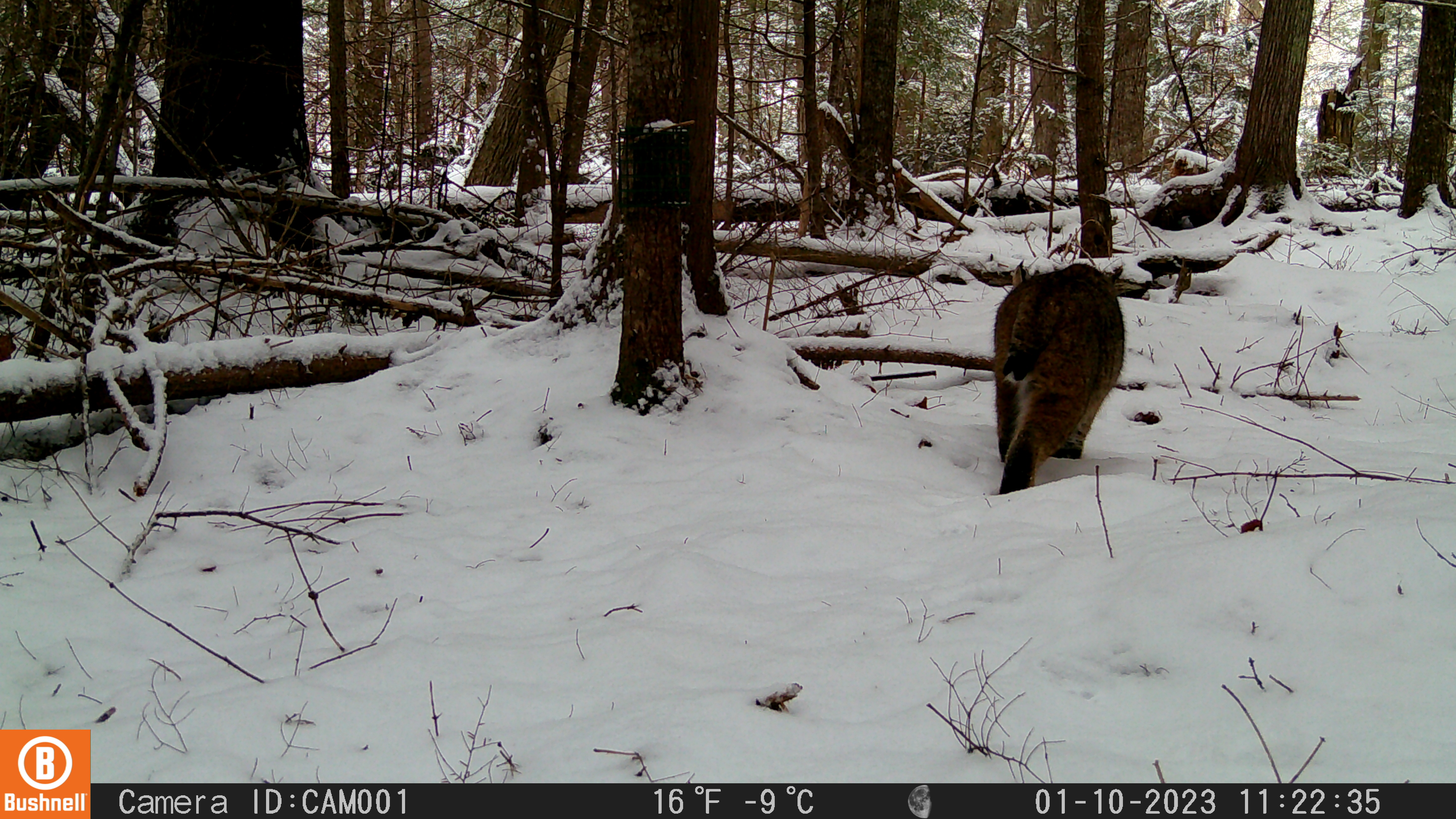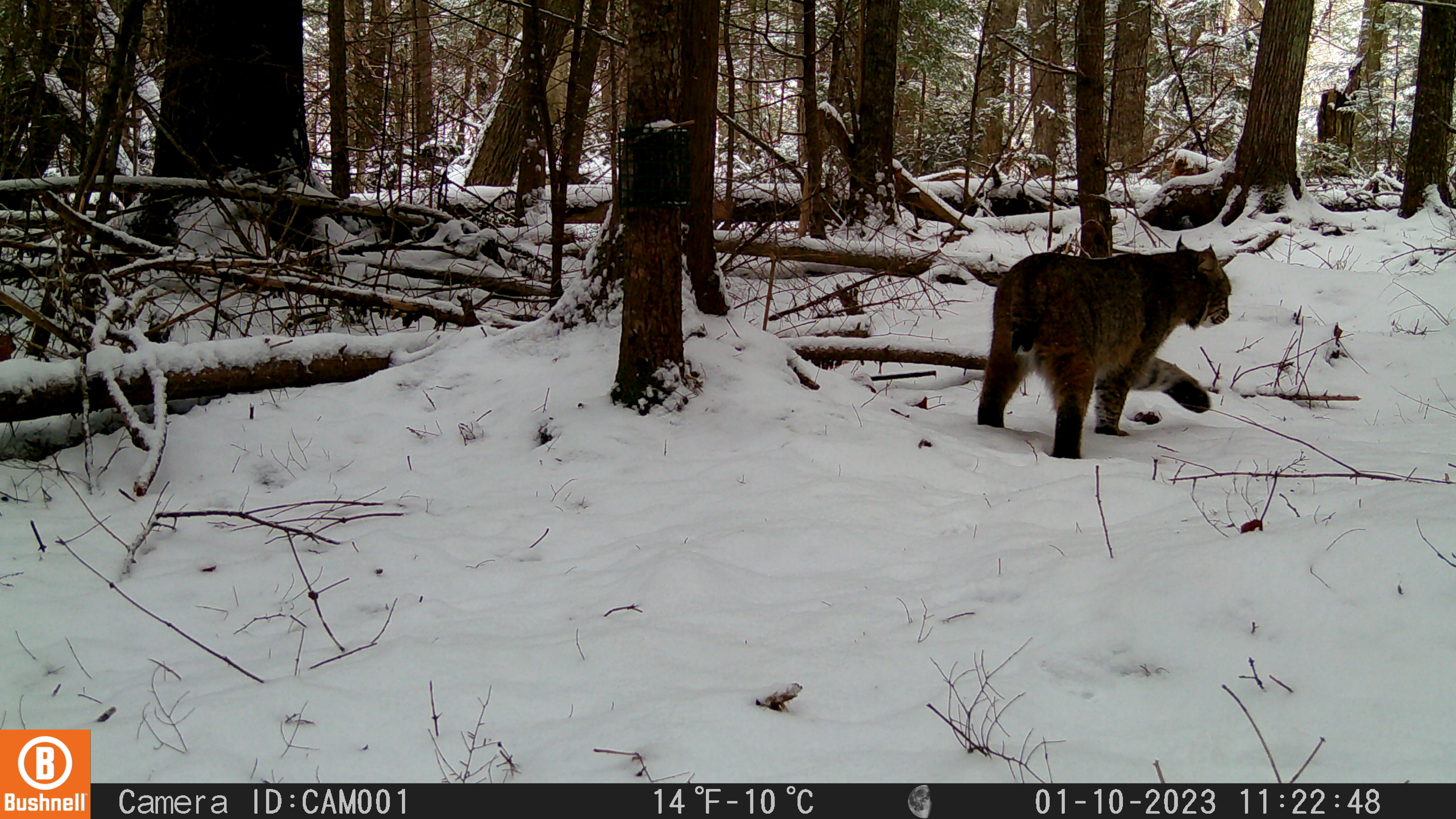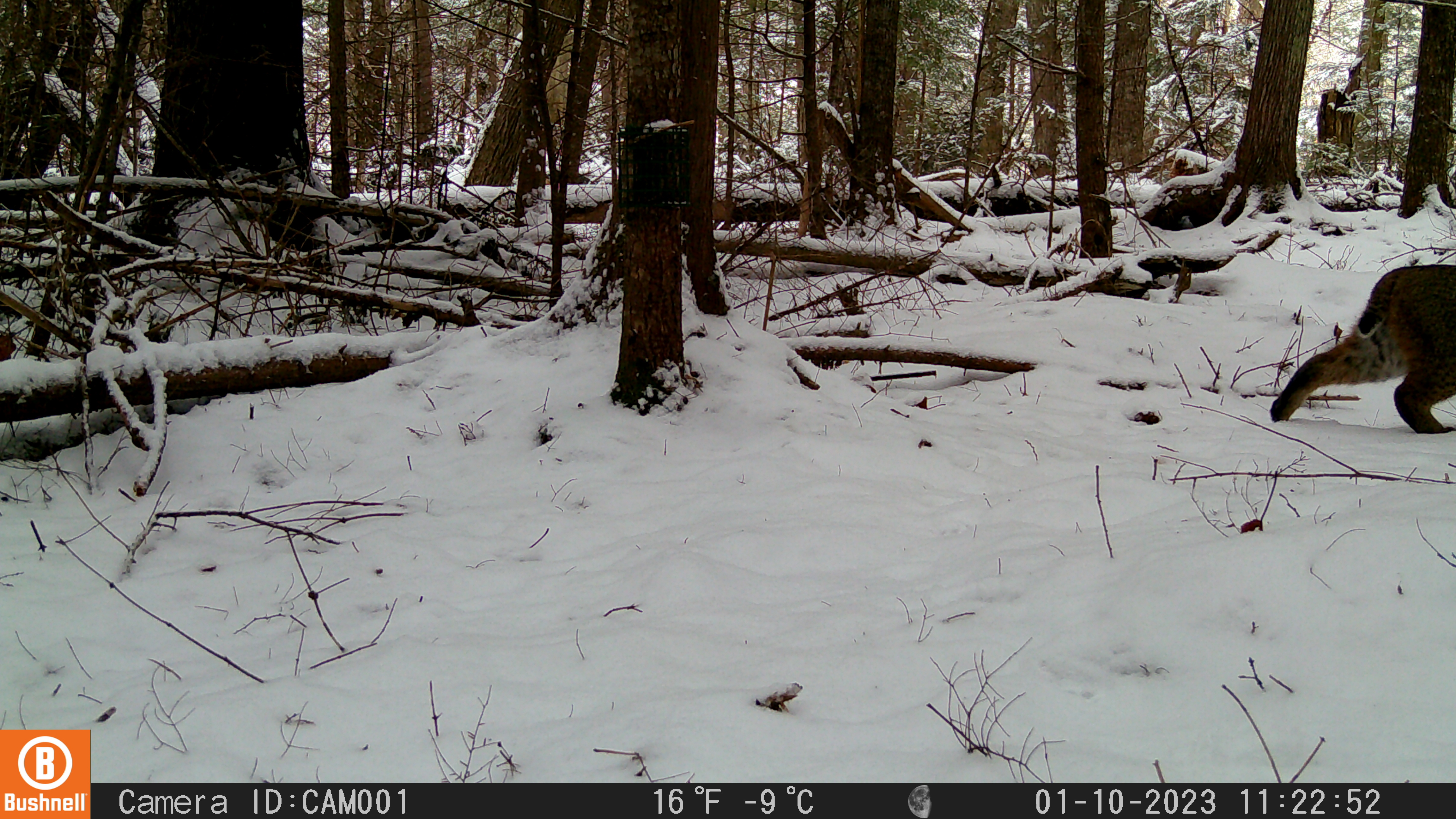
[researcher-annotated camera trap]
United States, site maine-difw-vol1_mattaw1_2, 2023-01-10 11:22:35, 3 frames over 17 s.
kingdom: Animalia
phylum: Chordata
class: Mammalia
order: Carnivora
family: Felidae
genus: Lynx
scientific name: Lynx rufus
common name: bobcat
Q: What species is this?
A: Bobcat (Lynx rufus).